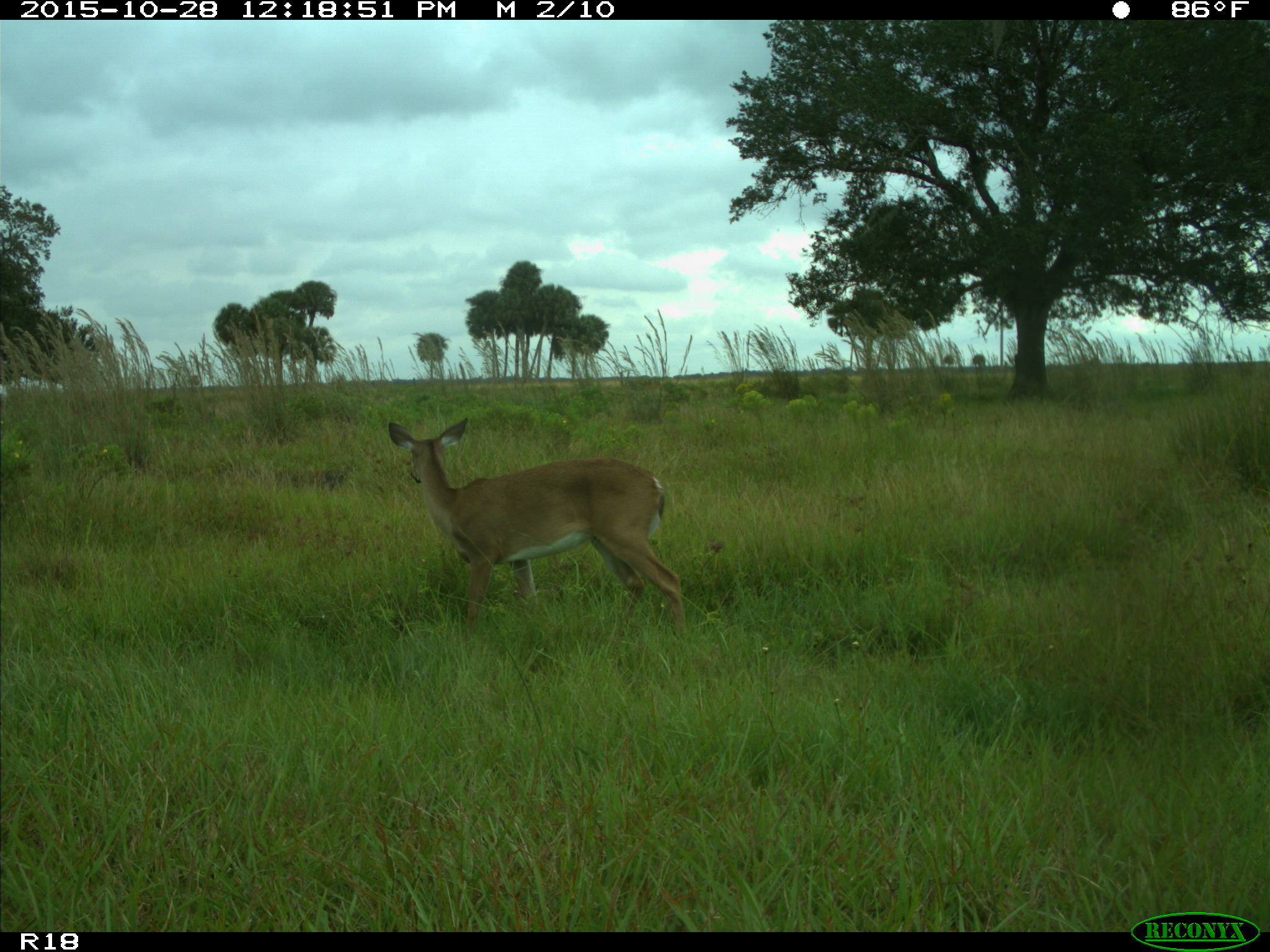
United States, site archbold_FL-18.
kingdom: Animalia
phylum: Chordata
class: Mammalia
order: Artiodactyla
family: Cervidae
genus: Odocoileus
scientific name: Odocoileus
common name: deer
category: unidentified deer